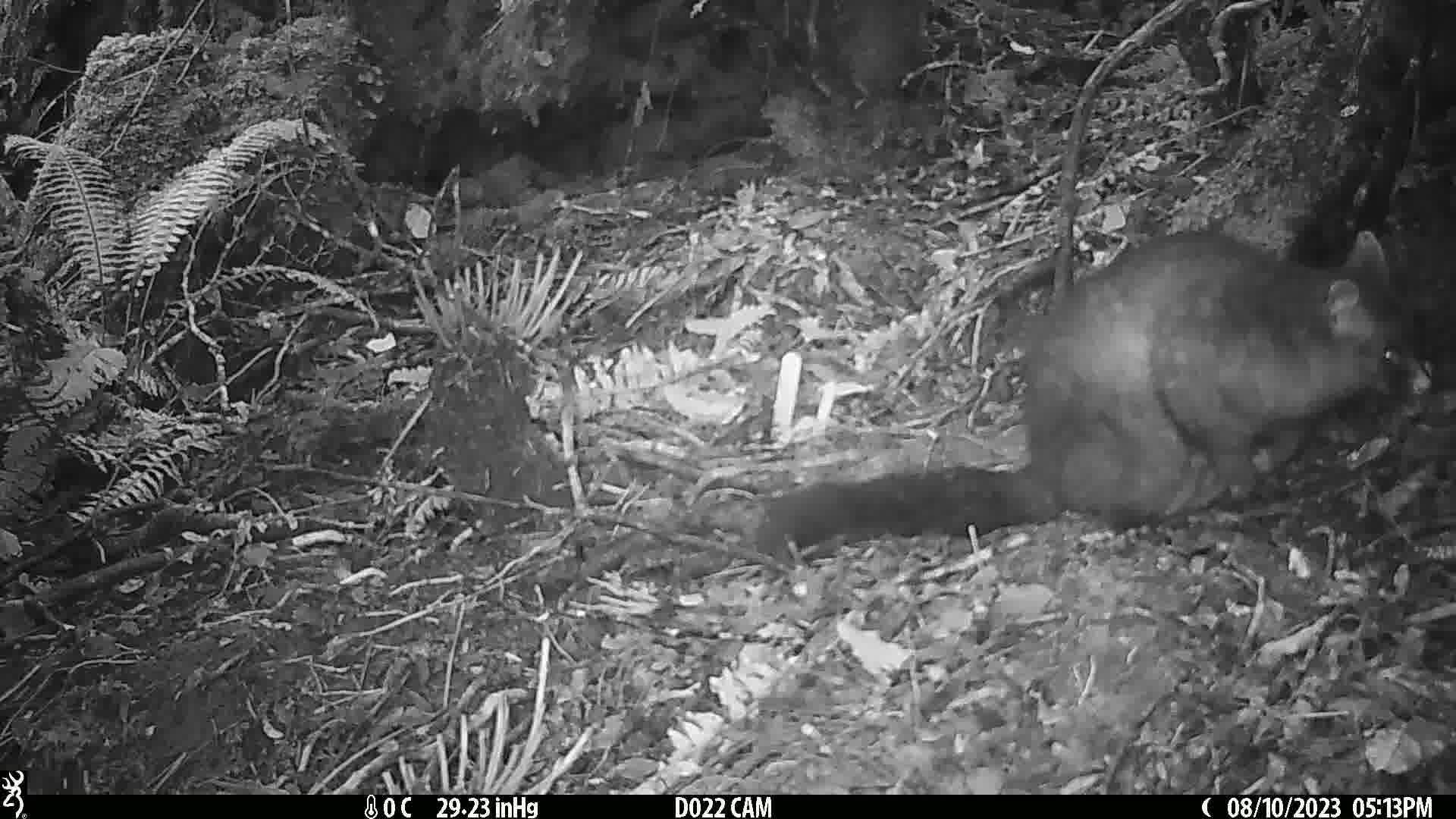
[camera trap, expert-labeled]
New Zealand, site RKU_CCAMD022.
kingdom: Animalia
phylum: Chordata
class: Mammalia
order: Diprotodontia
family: Phalangeridae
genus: Trichosurus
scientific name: Trichosurus vulpecula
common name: common brushtail possum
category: possum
Possum (common brushtail possum) (Trichosurus vulpecula).